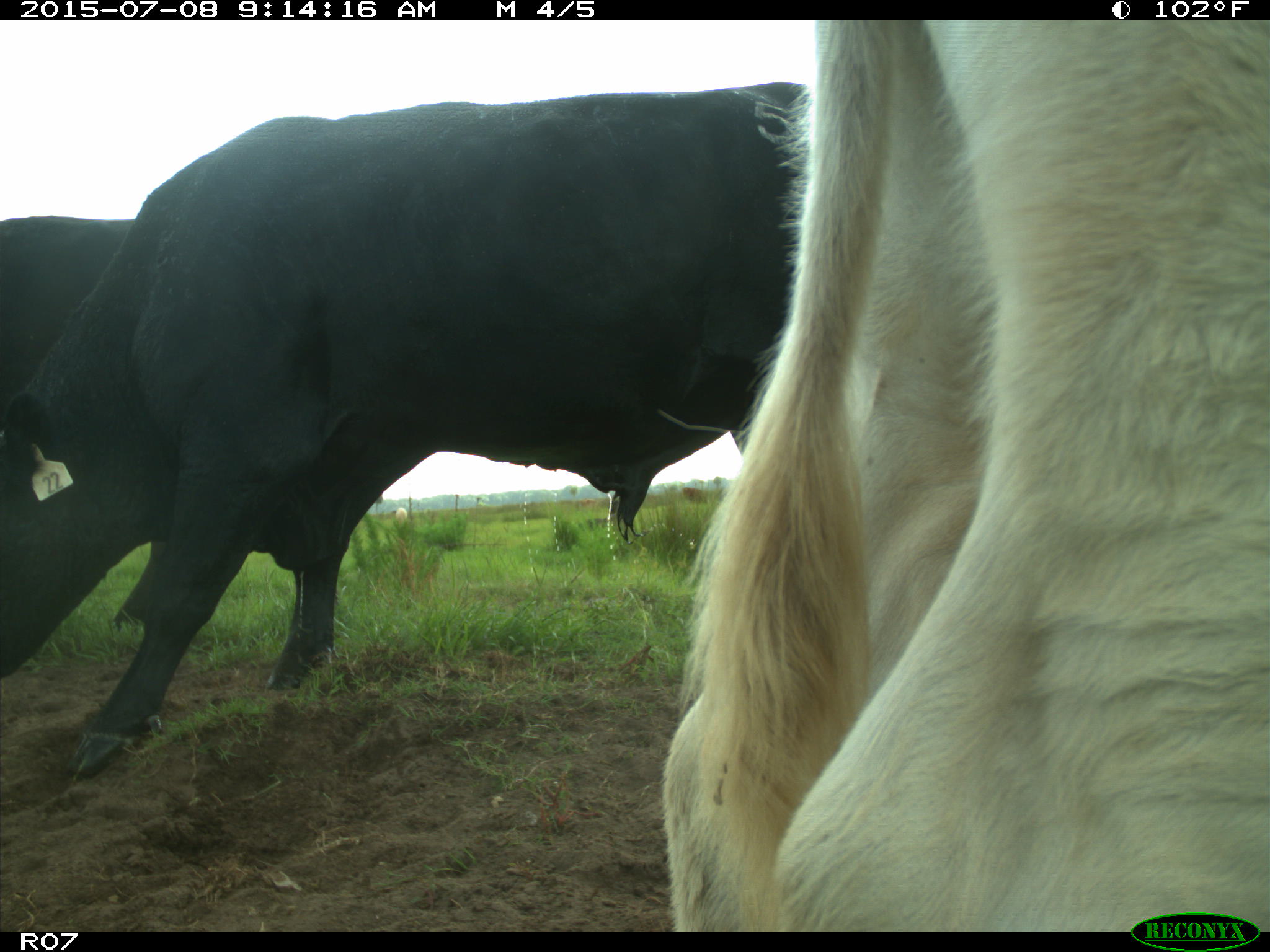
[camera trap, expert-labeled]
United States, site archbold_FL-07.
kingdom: Animalia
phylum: Chordata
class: Mammalia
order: Artiodactyla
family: Bovidae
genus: Bos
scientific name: Bos taurus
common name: domestic cow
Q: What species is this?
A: Bos taurus (domestic cow).